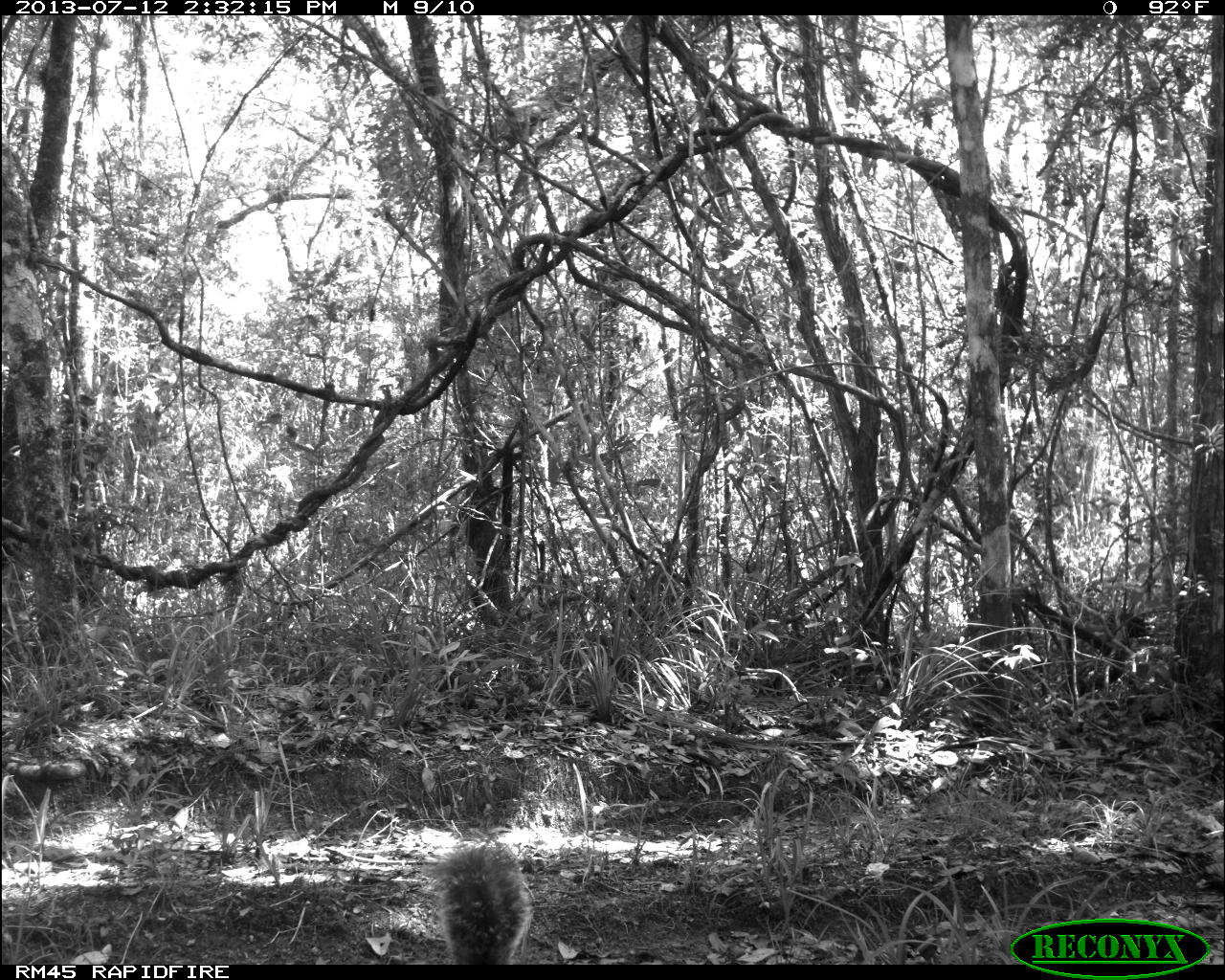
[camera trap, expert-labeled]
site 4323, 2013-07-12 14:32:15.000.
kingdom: Animalia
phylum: Chordata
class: Mammalia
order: Rodentia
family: Sciuridae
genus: Sciurus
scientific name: Sciurus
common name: squirrel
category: sciurus sp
Sciurus sp (squirrel) (Sciurus), count 1.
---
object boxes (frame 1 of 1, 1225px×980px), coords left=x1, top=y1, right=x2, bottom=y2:
sciurus sp: left=434, top=845, right=532, bottom=965